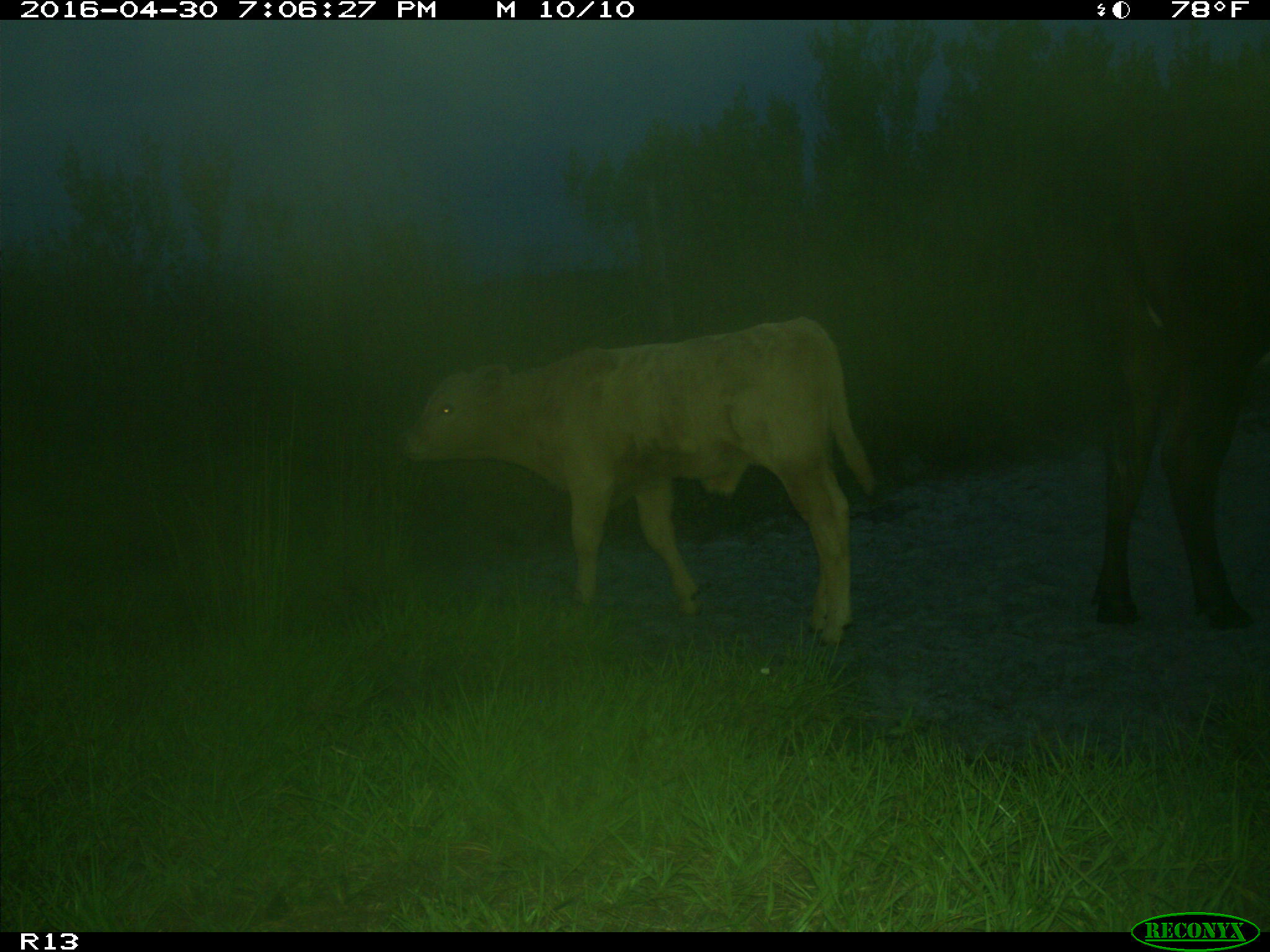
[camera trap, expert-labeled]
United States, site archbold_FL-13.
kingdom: Animalia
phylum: Chordata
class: Mammalia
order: Artiodactyla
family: Bovidae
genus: Bos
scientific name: Bos taurus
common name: domestic cow